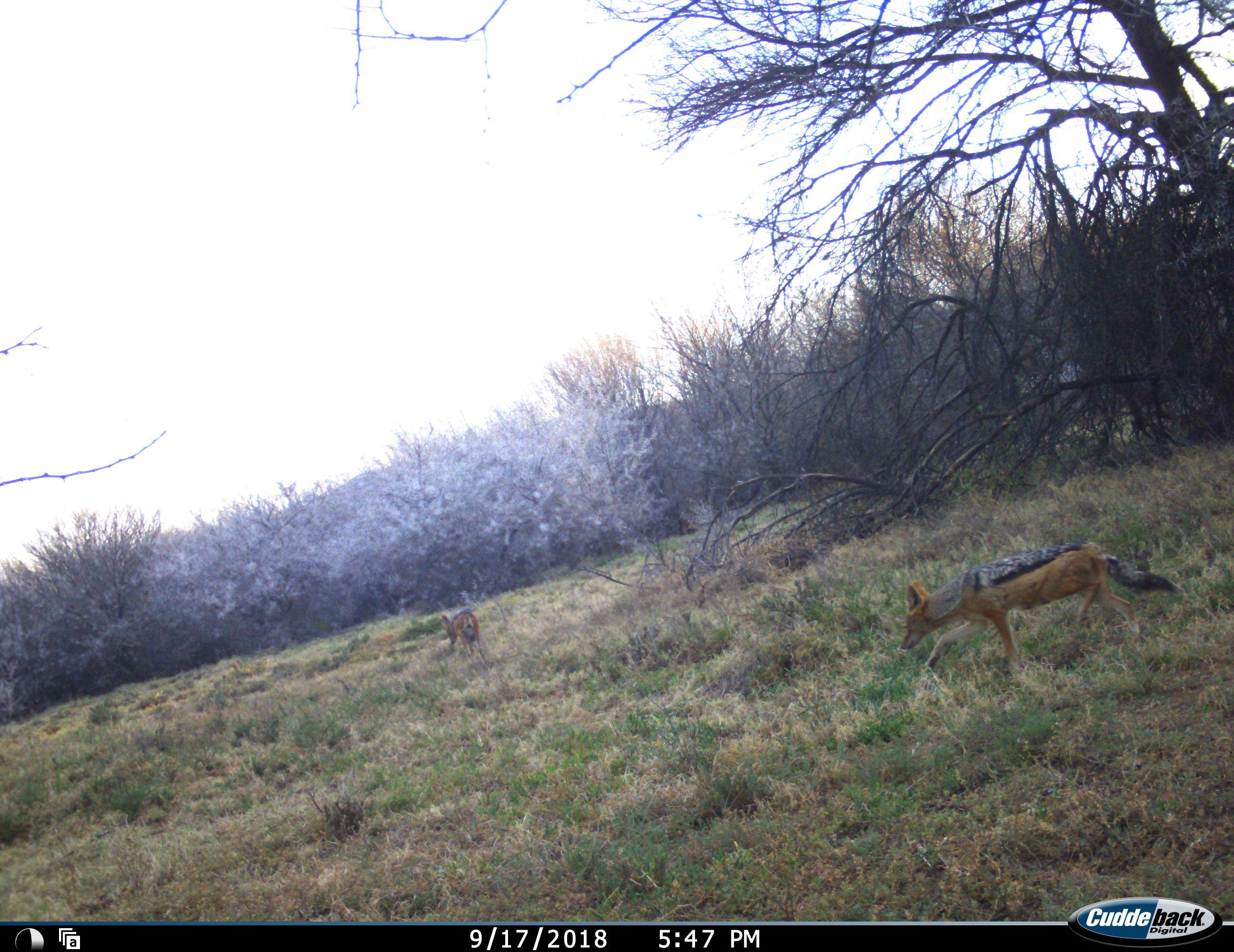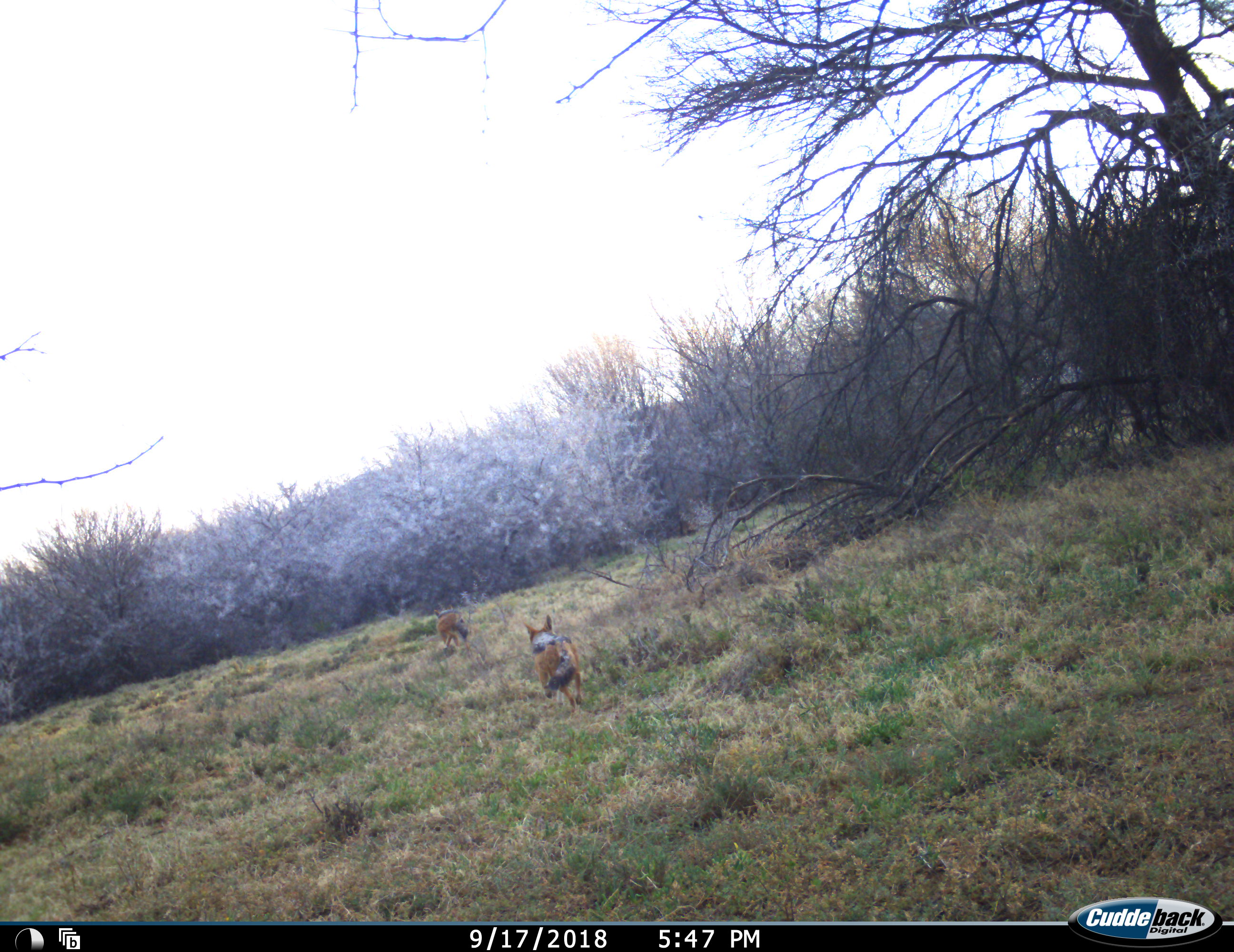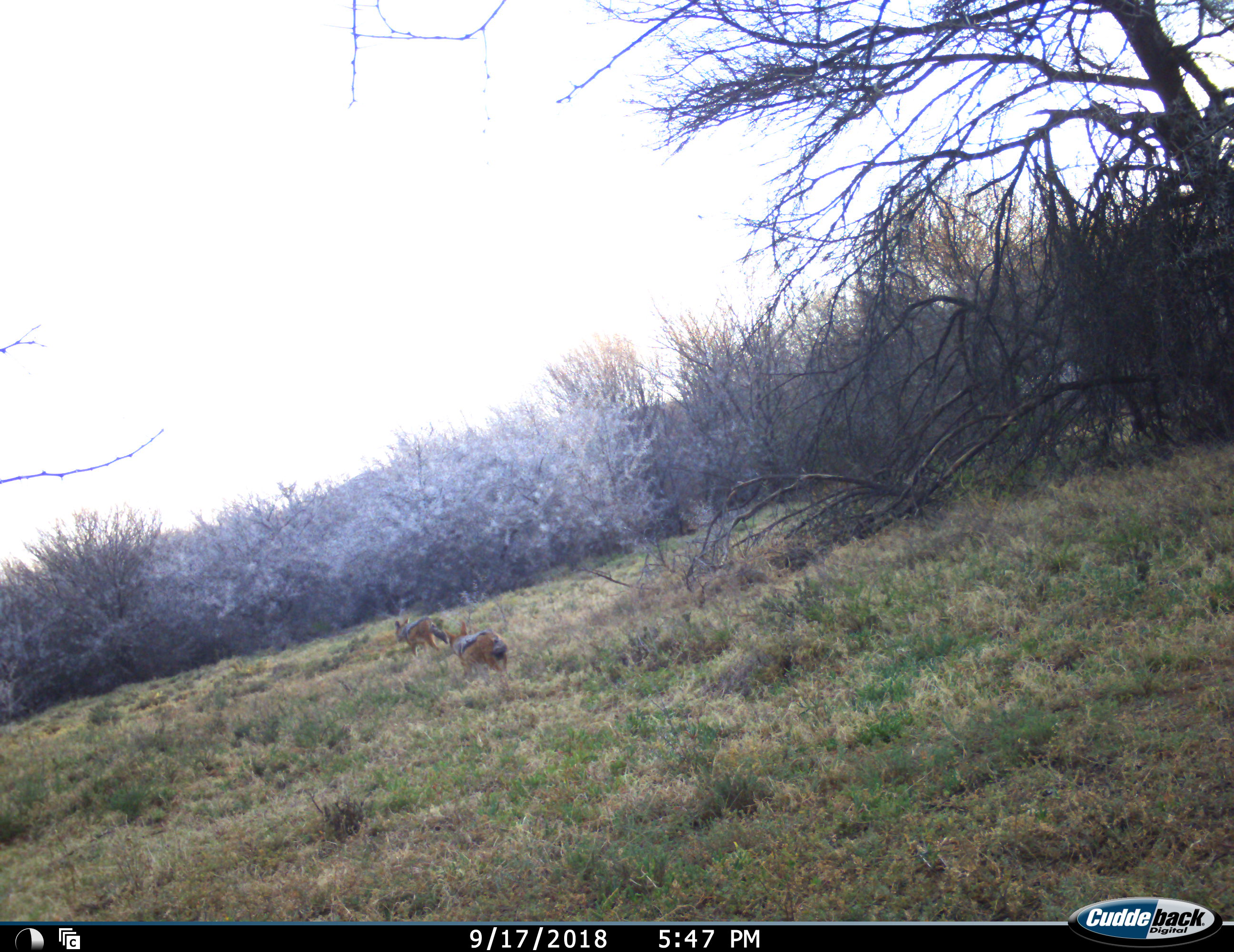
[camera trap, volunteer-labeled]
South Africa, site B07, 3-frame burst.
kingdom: Animalia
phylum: Chordata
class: Mammalia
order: Carnivora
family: Canidae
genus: Lupulella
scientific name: Lupulella mesomelas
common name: black-backed jackal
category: jackalblackbacked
Jackalblackbacked (black-backed jackal) (Lupulella mesomelas), count 2. Behavior (volunteer vote fractions): standing 0%, resting 0%, moving 100%, interacting 10%. Young present (vote fraction): 0%. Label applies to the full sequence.